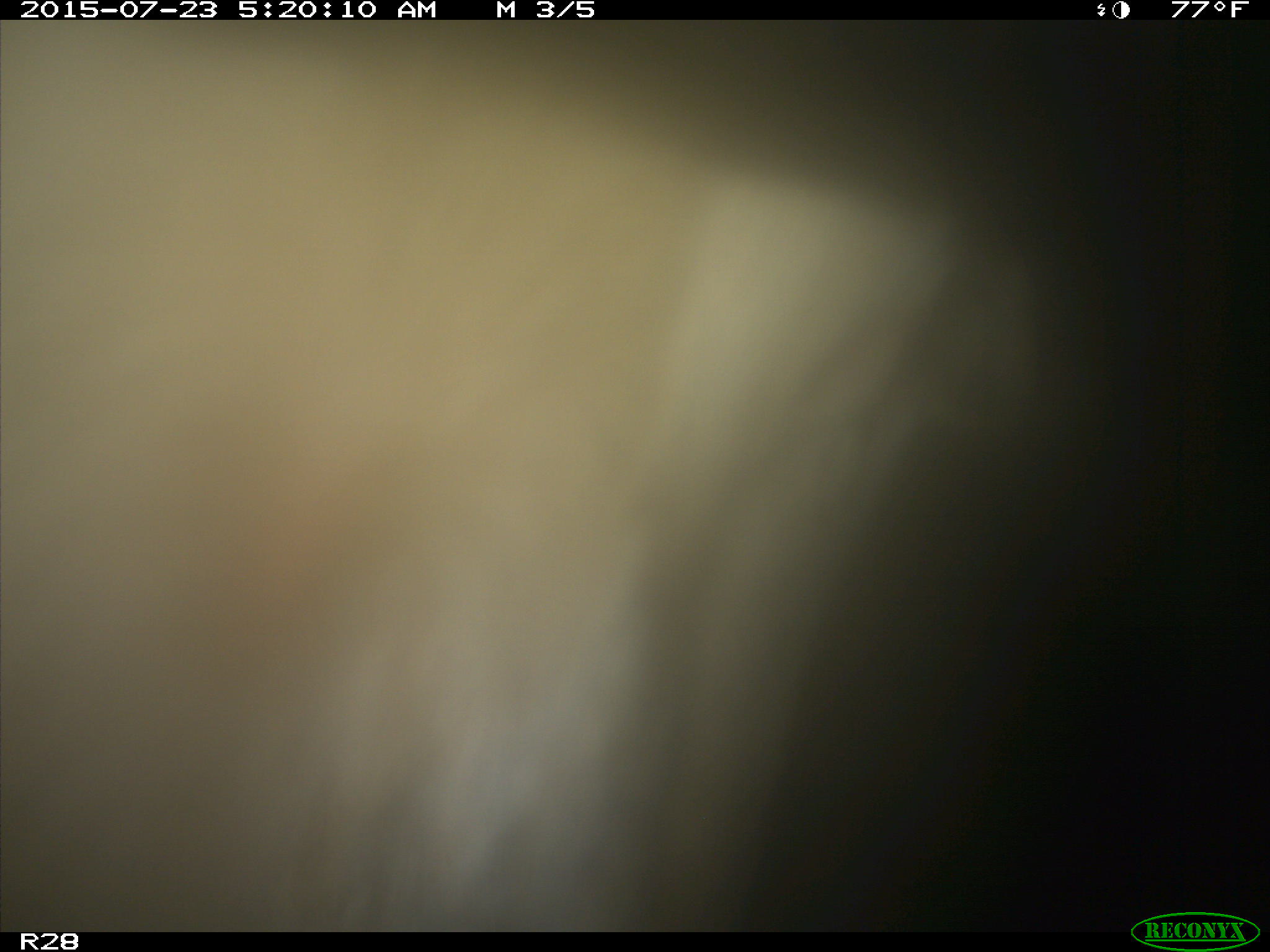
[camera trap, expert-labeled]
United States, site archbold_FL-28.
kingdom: Animalia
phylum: Chordata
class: Mammalia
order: Artiodactyla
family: Bovidae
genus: Bos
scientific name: Bos taurus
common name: domestic cow